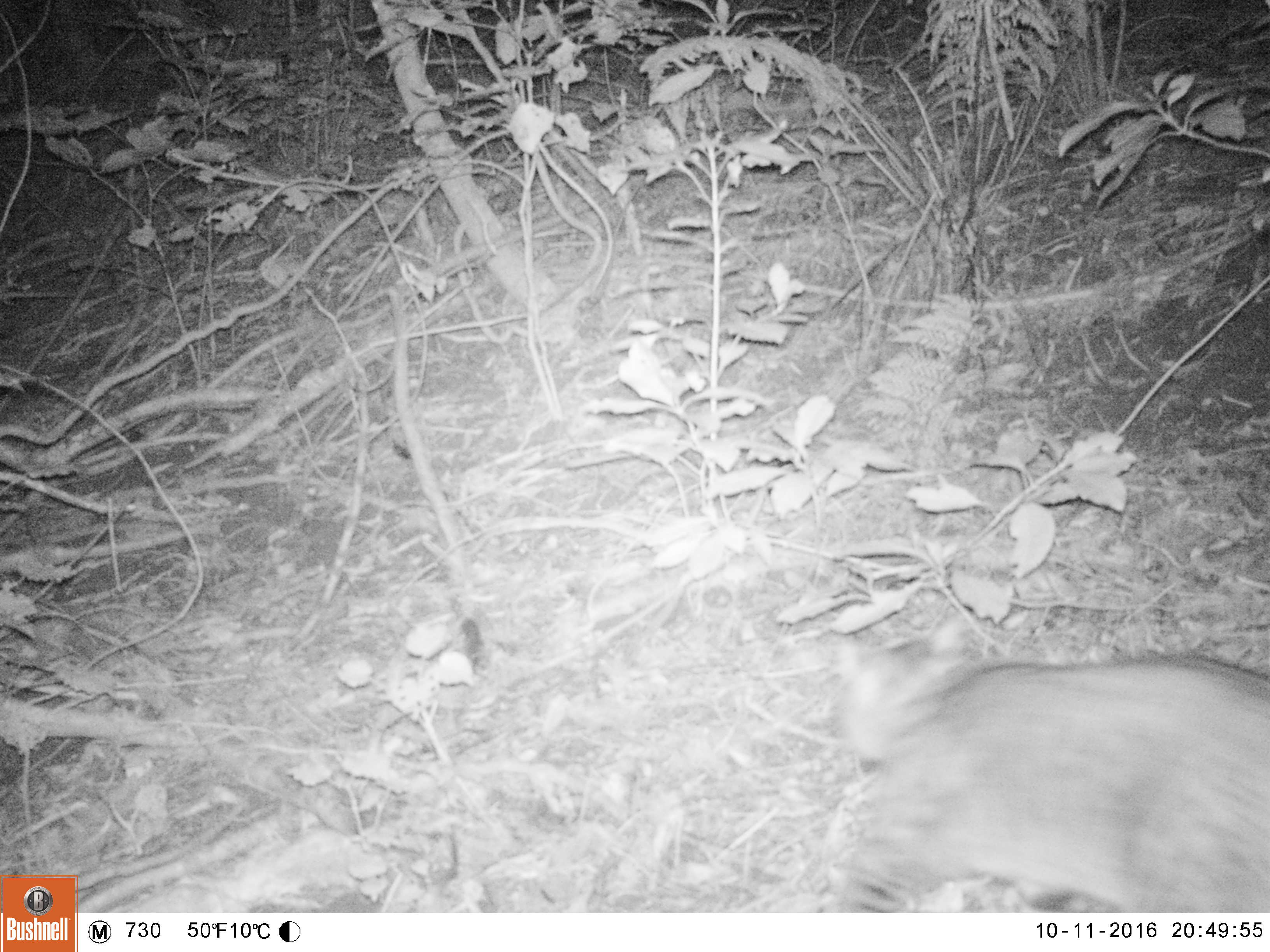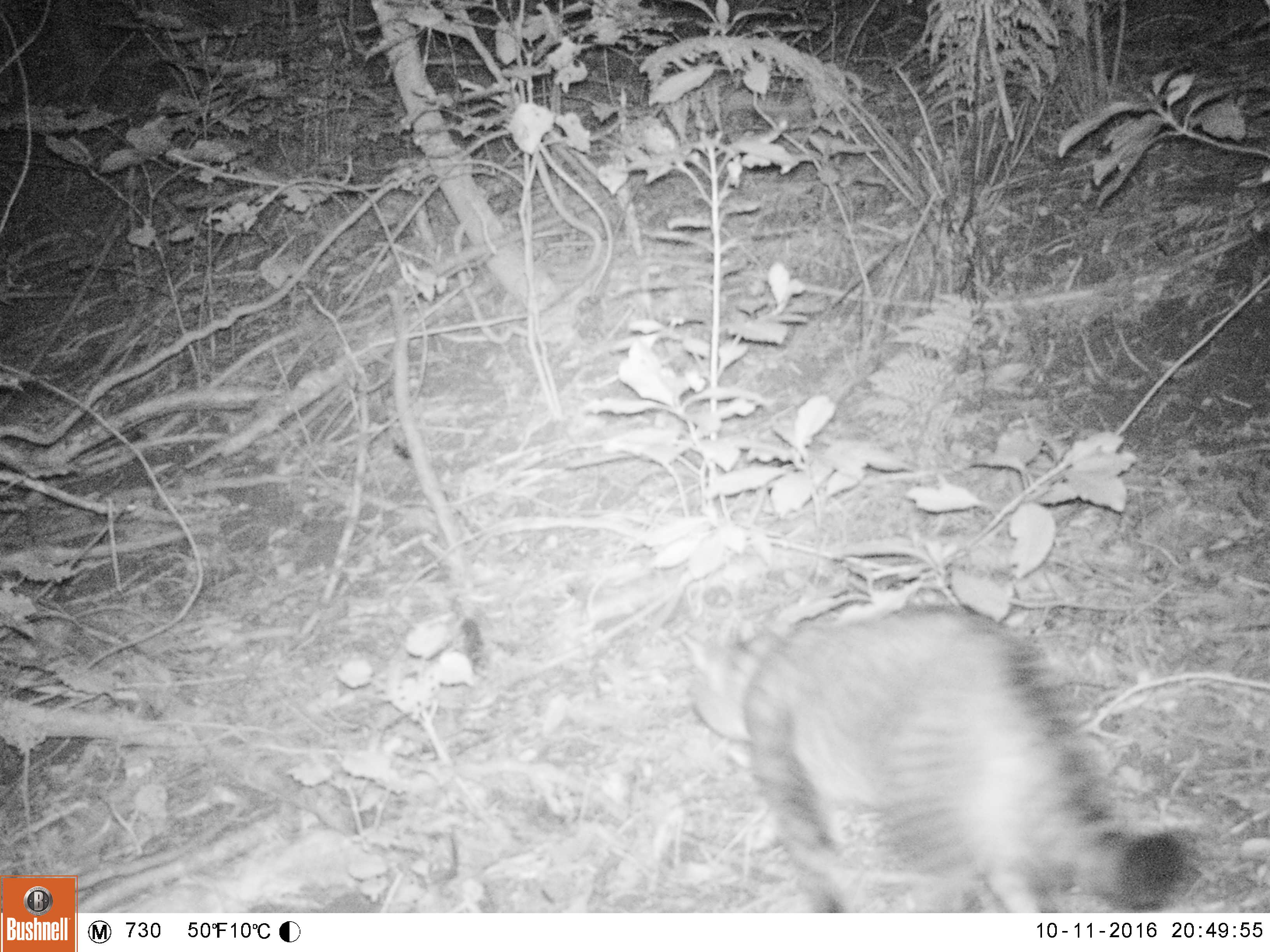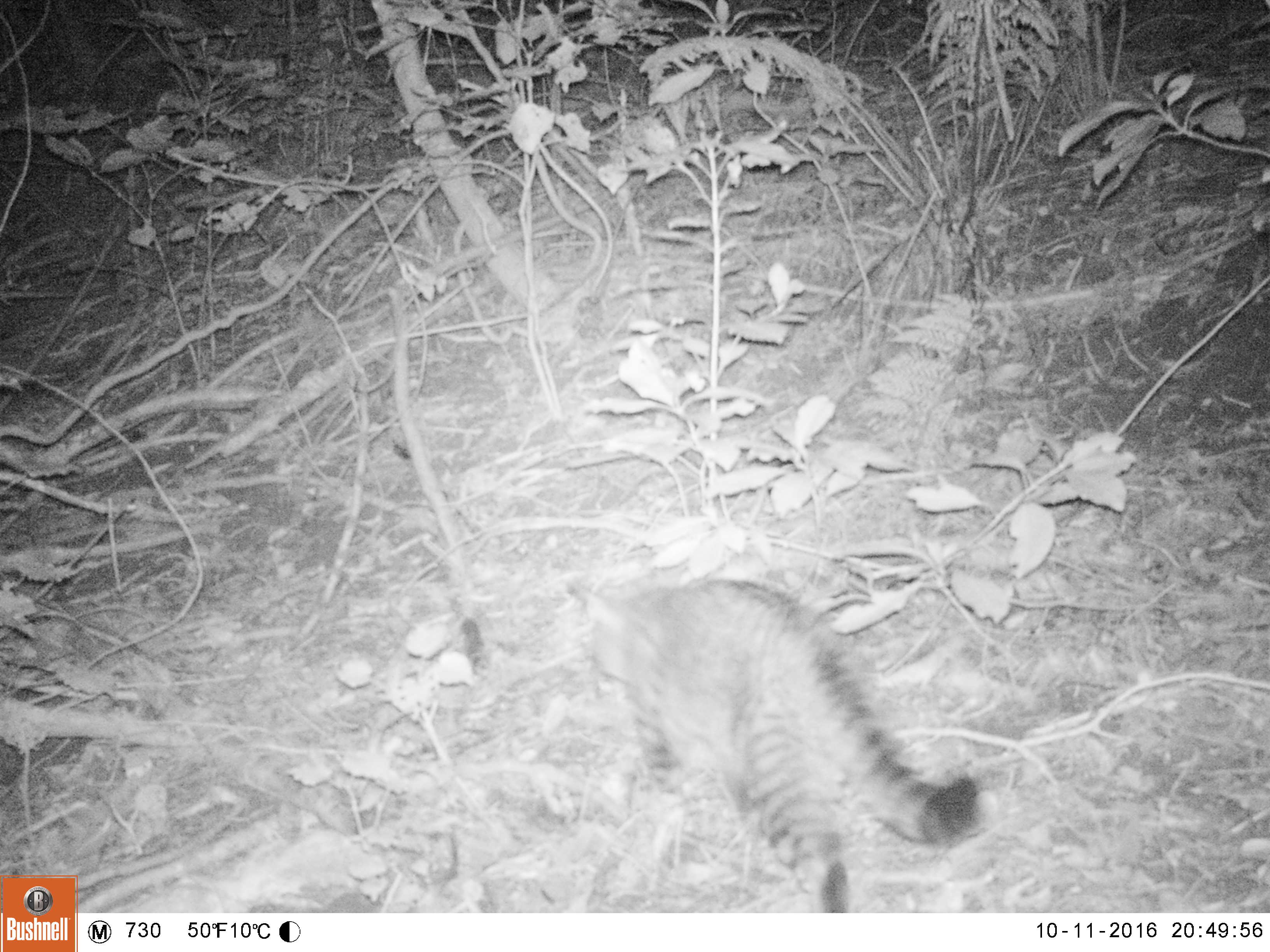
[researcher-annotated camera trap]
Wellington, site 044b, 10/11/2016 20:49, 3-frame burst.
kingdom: Animalia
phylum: Chordata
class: Mammalia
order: Carnivora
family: Felidae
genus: Felis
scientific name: Felis catus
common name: cat